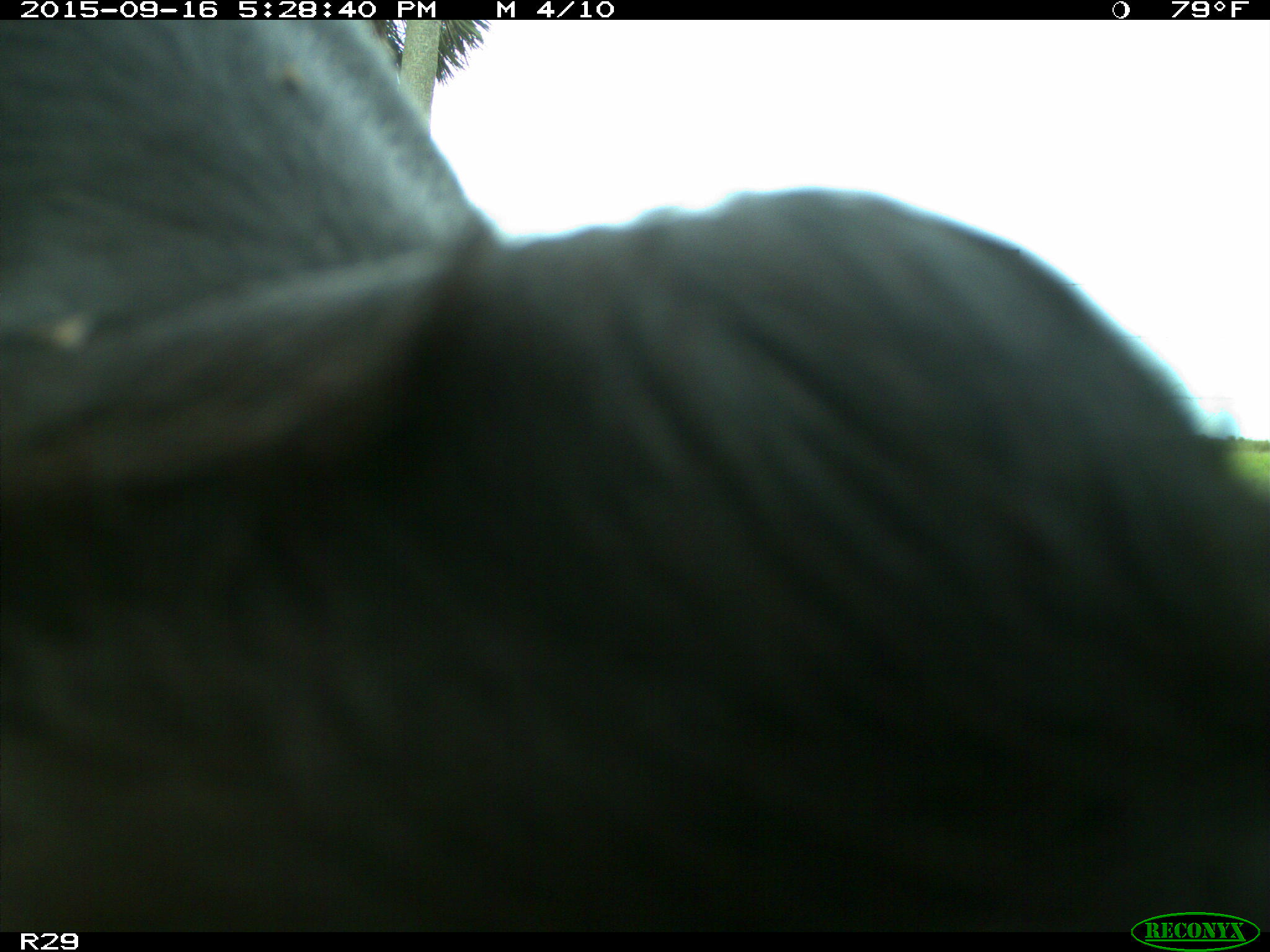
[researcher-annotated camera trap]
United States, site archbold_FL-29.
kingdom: Animalia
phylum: Chordata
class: Mammalia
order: Artiodactyla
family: Bovidae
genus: Bos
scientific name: Bos taurus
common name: domestic cow